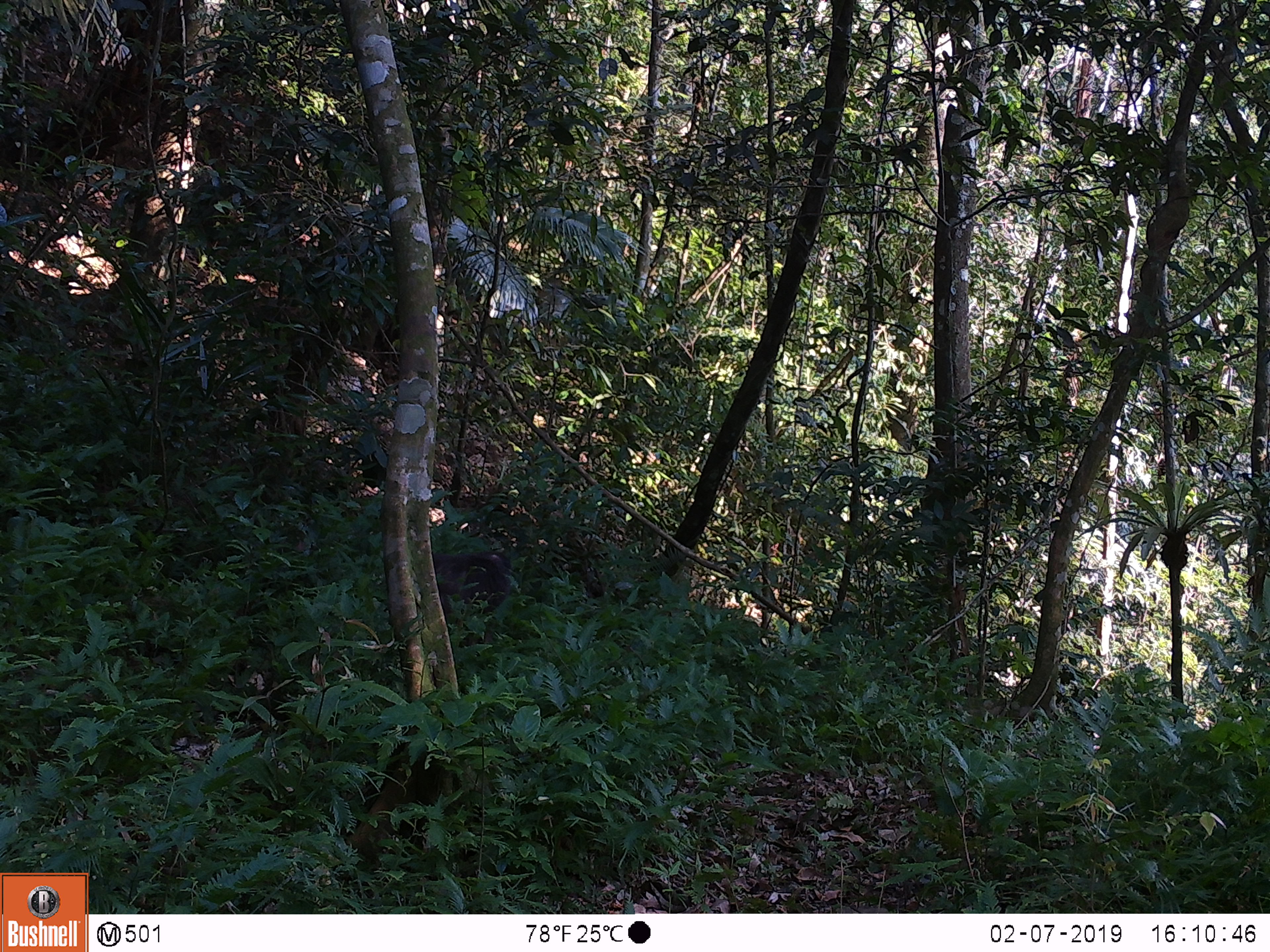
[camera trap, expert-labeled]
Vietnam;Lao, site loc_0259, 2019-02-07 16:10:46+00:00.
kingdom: Animalia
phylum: Chordata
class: Mammalia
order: Primates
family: Cercopithecidae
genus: Macaca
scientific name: Macaca arctoides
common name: stump-tailed macaque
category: stump tailed macaque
Stump tailed macaque (stump-tailed macaque) (Macaca arctoides). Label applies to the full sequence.